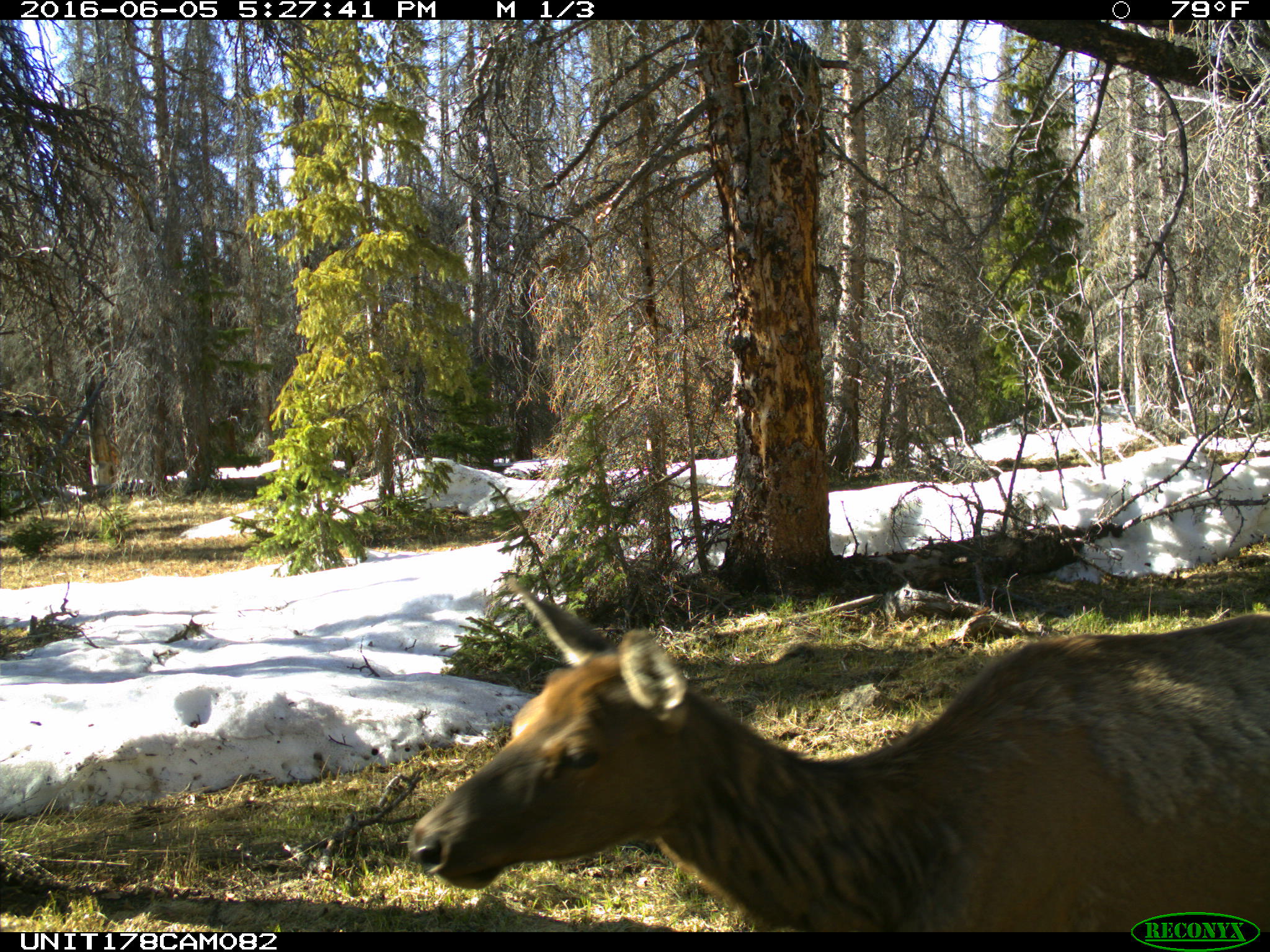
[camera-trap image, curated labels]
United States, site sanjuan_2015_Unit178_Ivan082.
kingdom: Animalia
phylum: Chordata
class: Mammalia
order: Artiodactyla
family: Cervidae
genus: Cervus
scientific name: Cervus elaphus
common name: red deer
Cervus elaphus (red deer).